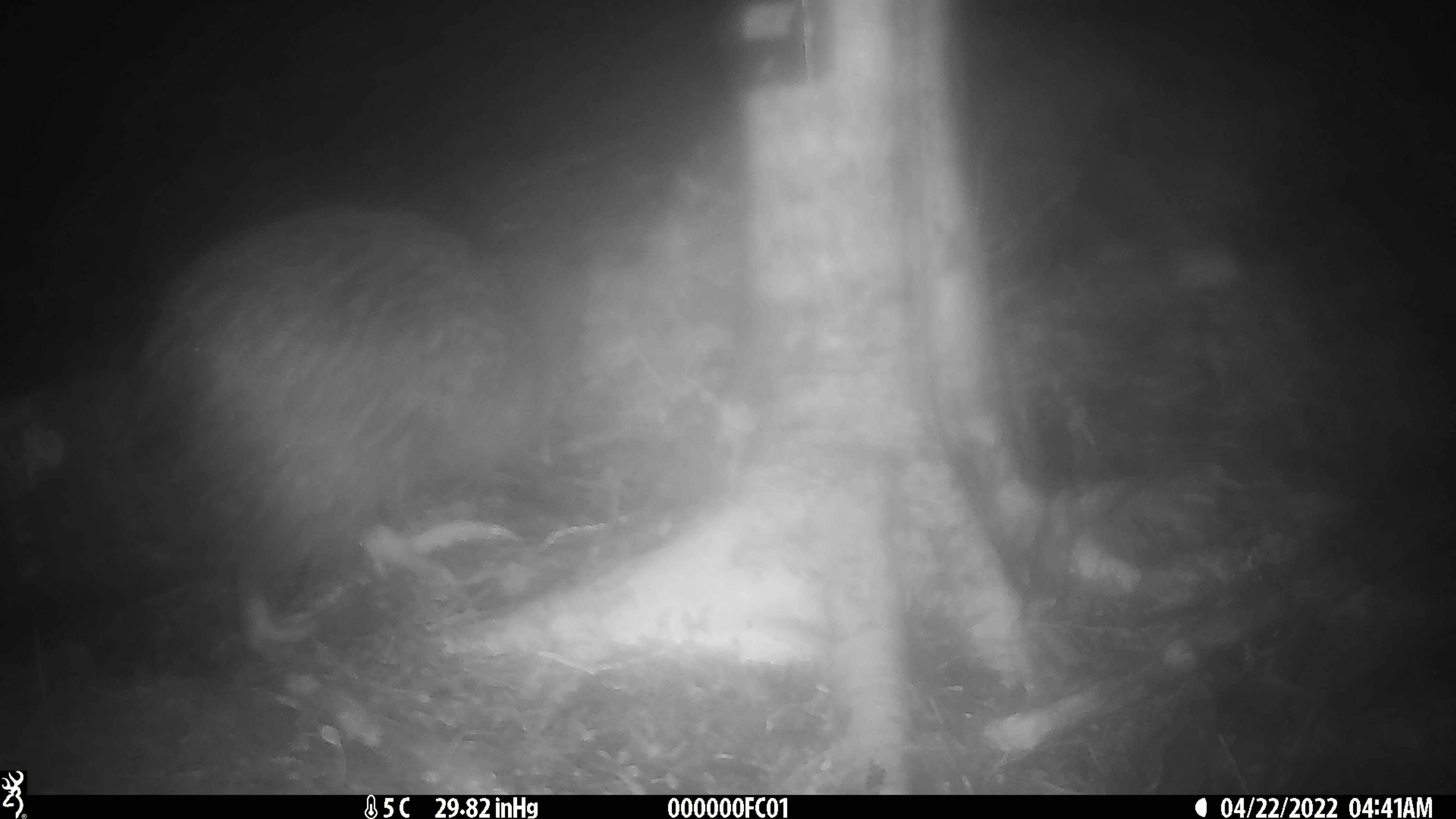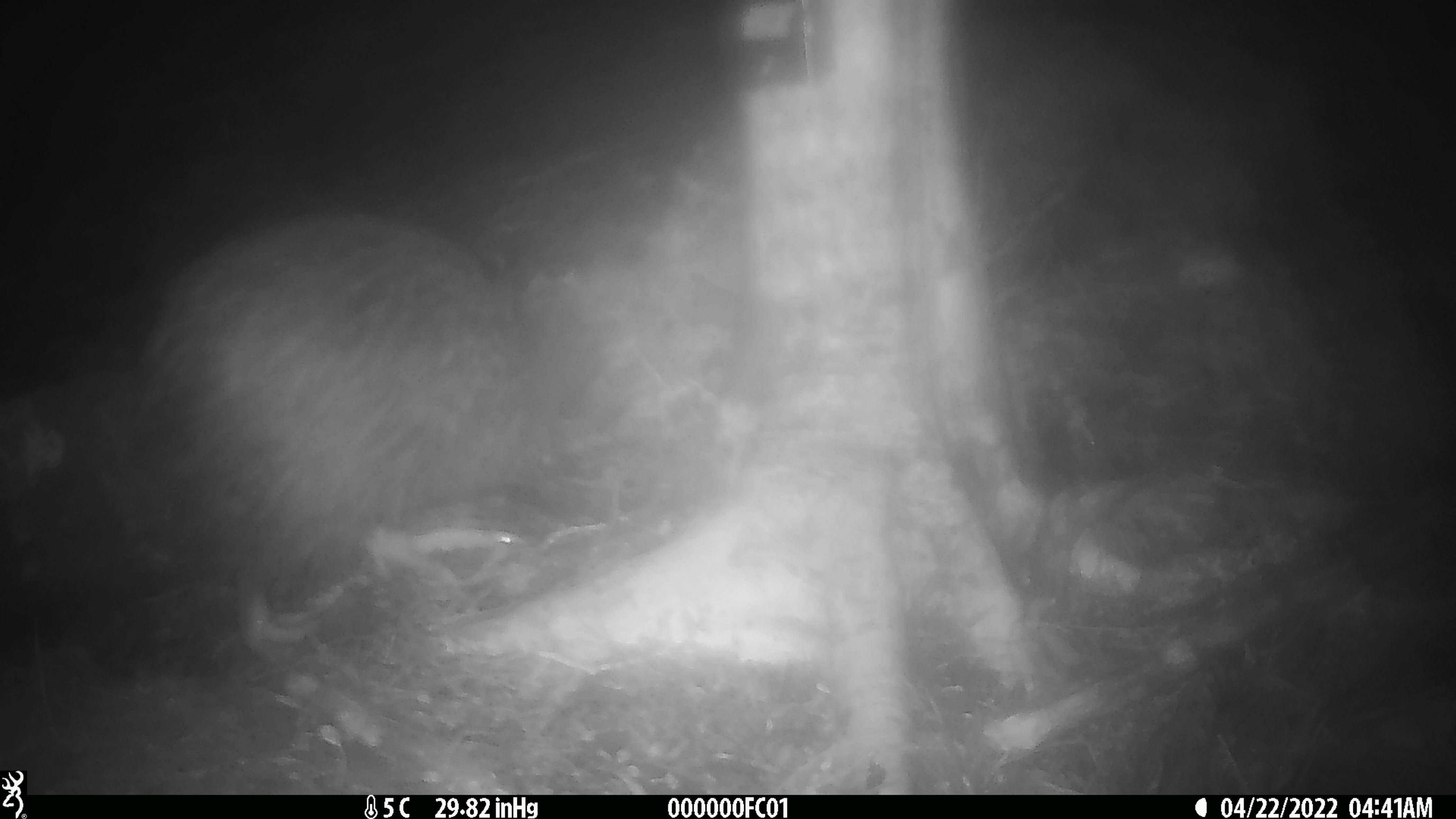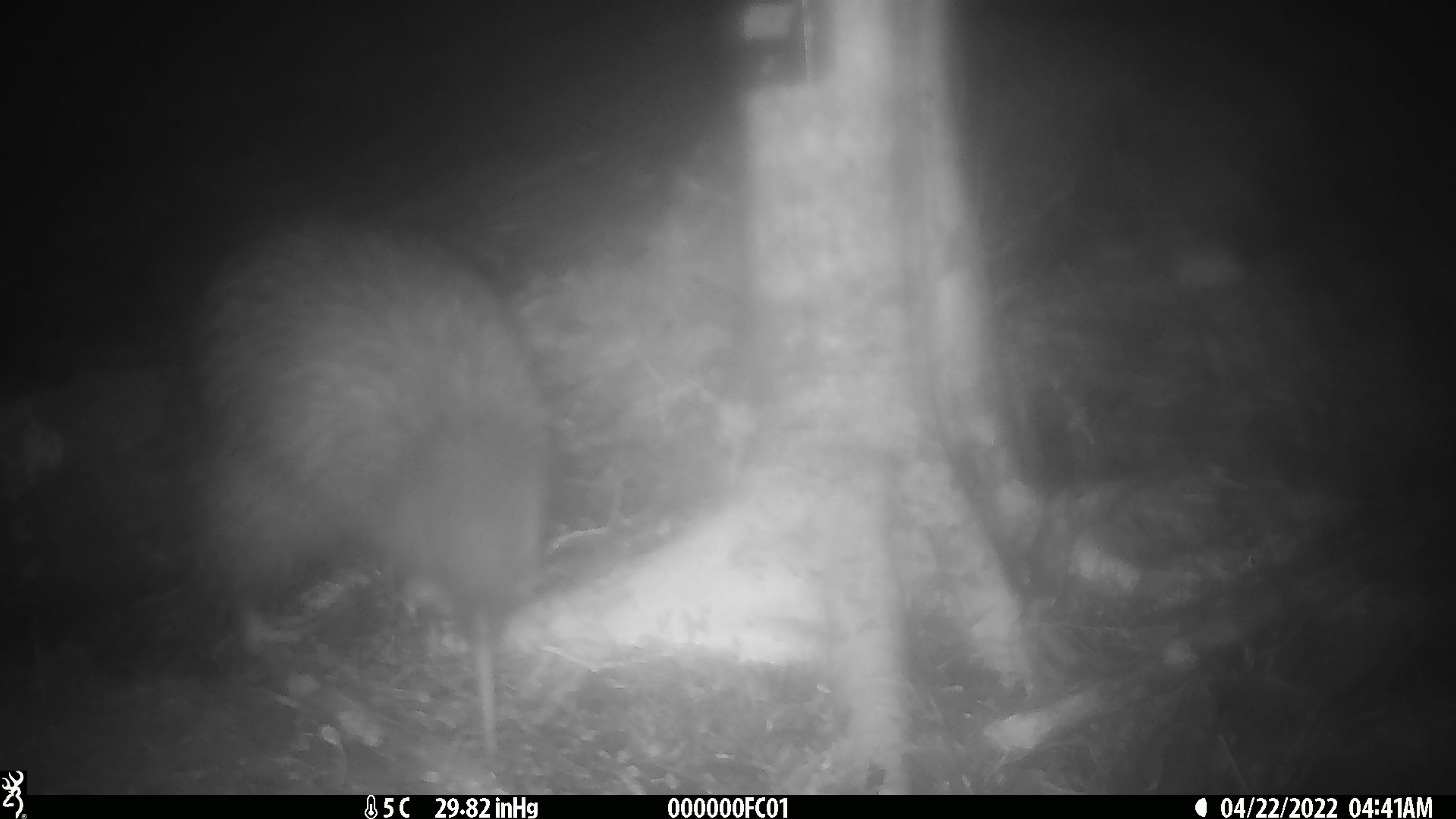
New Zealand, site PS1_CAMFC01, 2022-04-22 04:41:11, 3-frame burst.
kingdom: Animalia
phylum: Chordata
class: Aves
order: Apterygiformes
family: Apterygidae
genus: Apteryx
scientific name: Apteryx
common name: kiwi